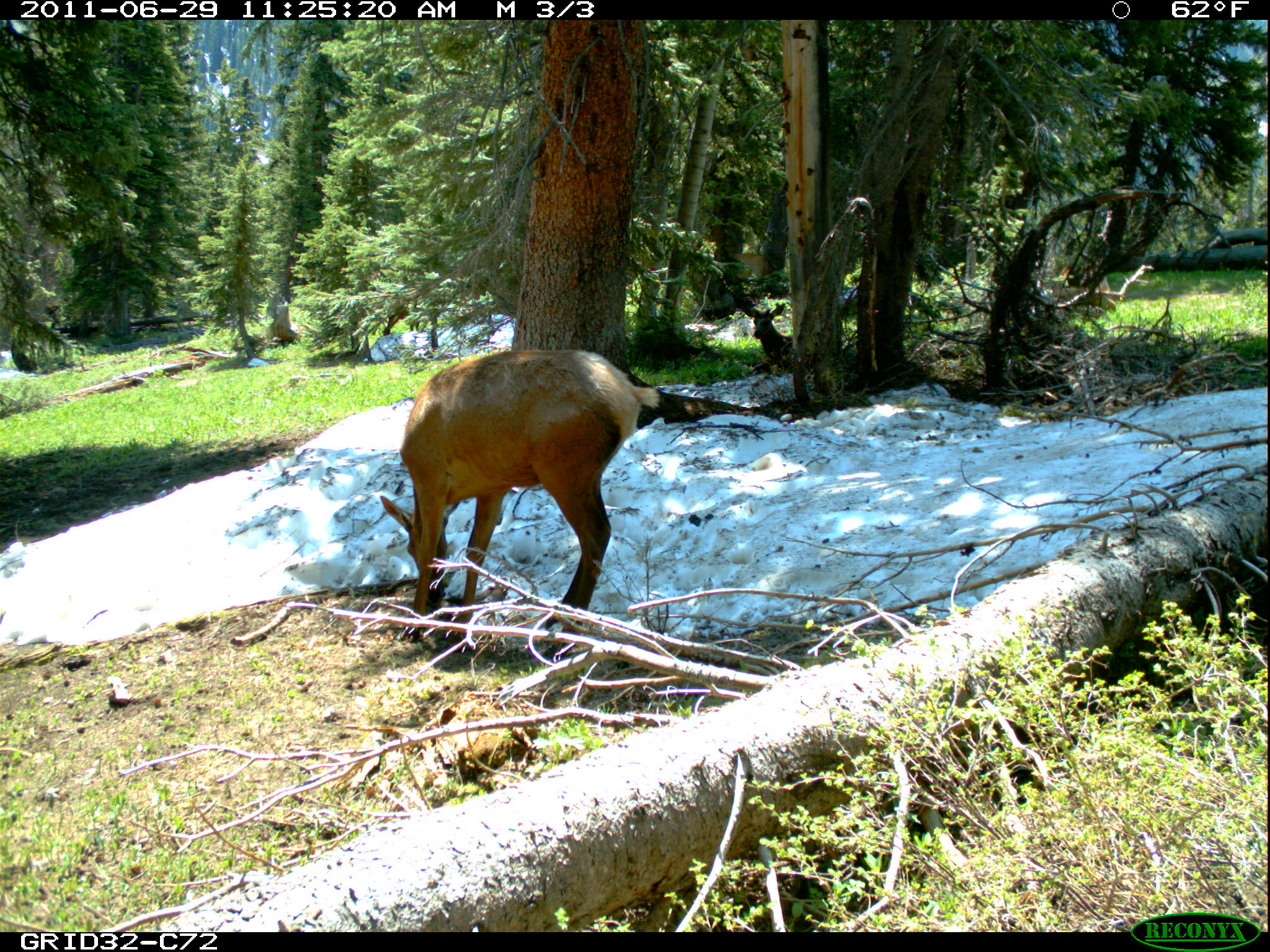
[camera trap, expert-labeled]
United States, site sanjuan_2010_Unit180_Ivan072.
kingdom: Animalia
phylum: Chordata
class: Mammalia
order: Artiodactyla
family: Cervidae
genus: Cervus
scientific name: Cervus elaphus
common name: red deer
Cervus elaphus (red deer).